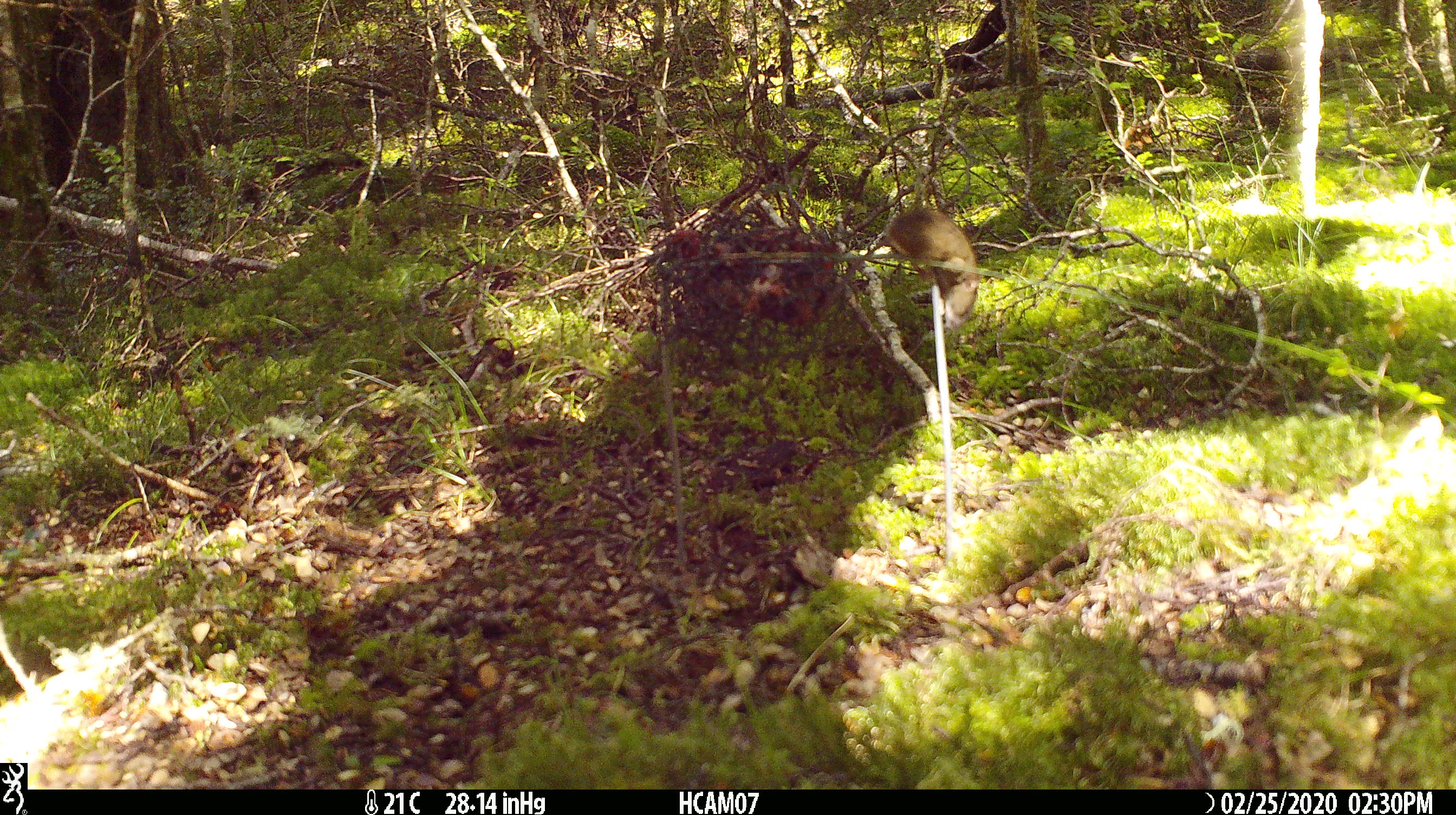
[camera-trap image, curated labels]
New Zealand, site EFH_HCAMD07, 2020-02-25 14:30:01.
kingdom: Animalia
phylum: Chordata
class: Mammalia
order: Rodentia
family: Muridae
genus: Mus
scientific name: Mus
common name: mouse